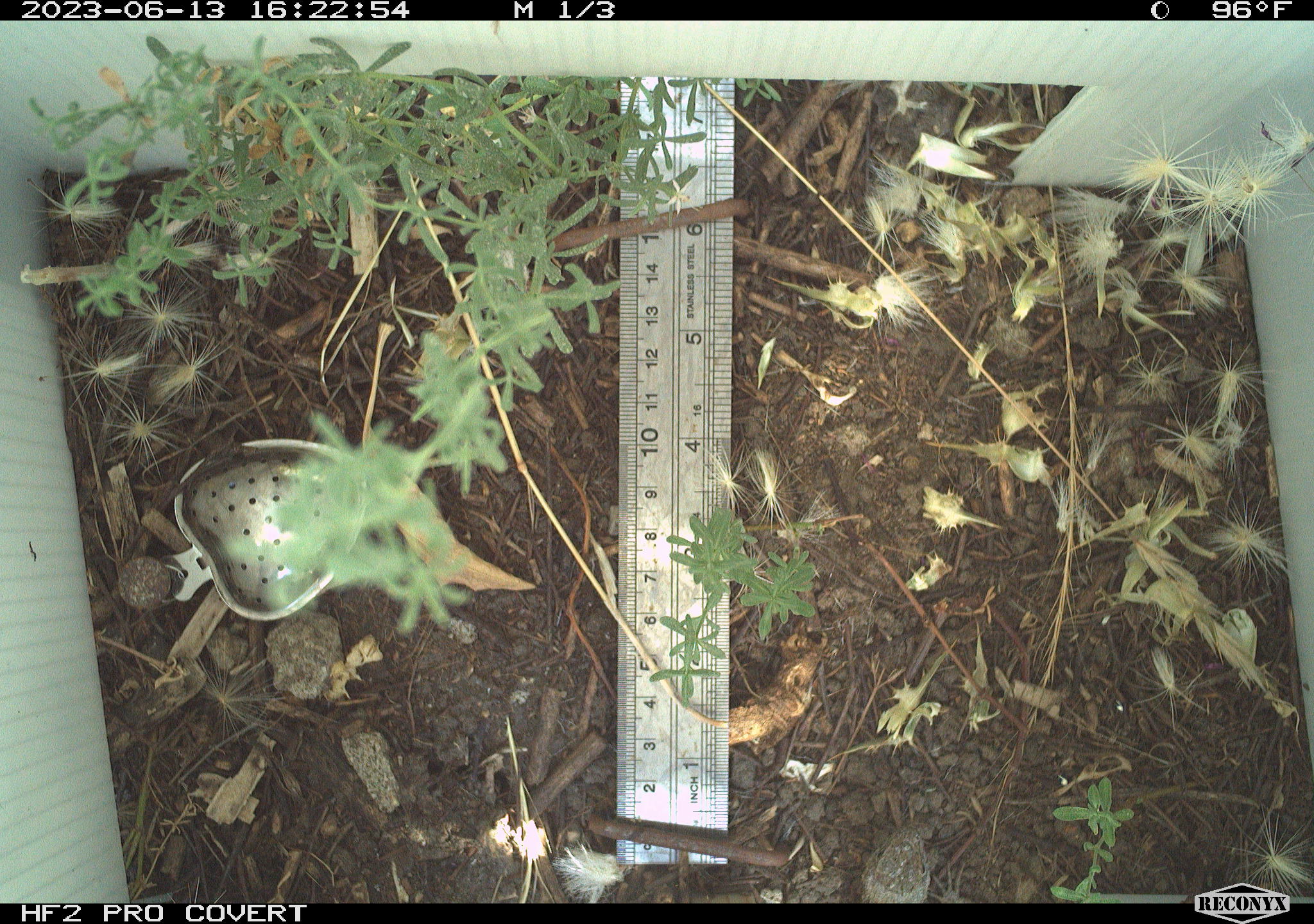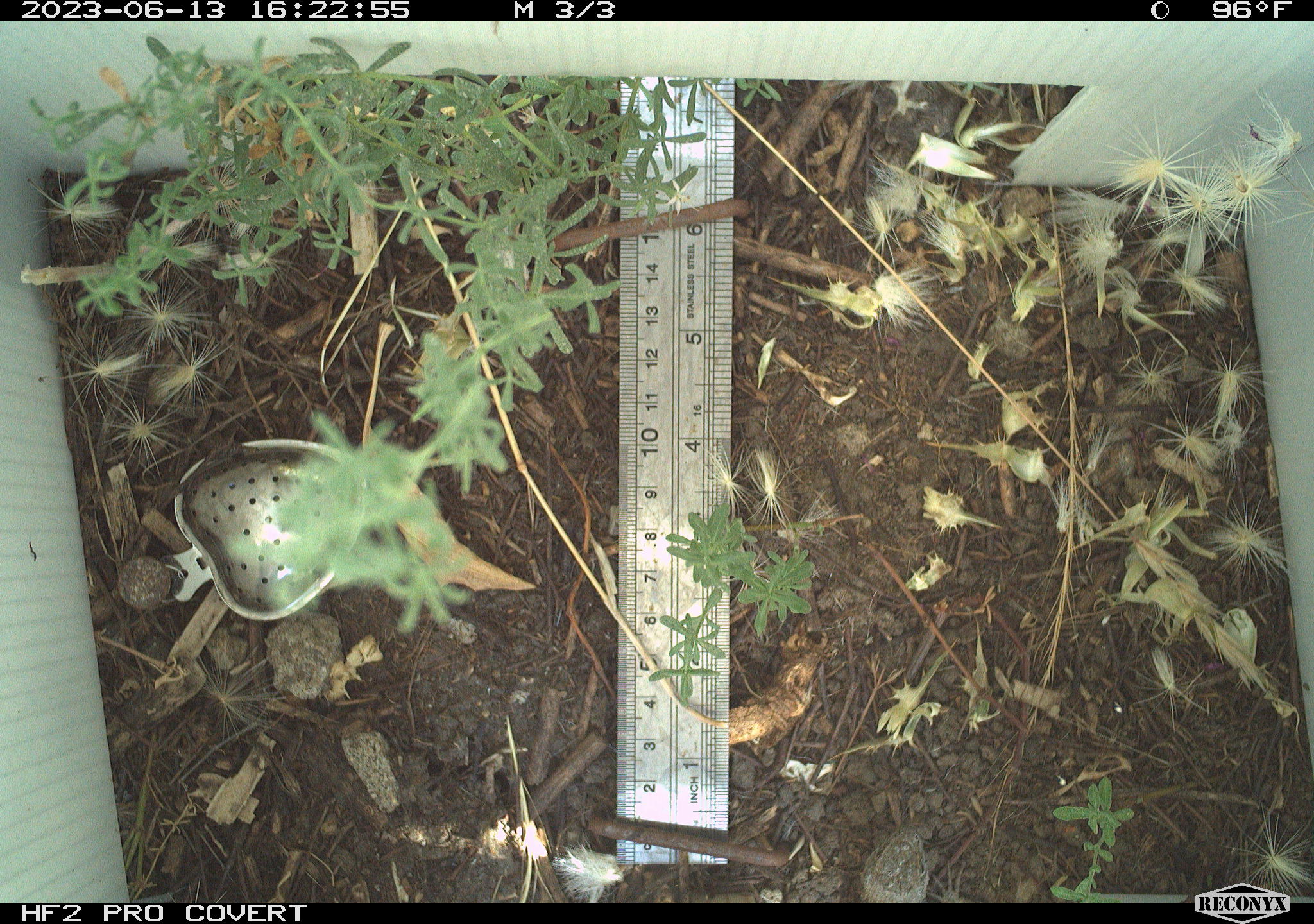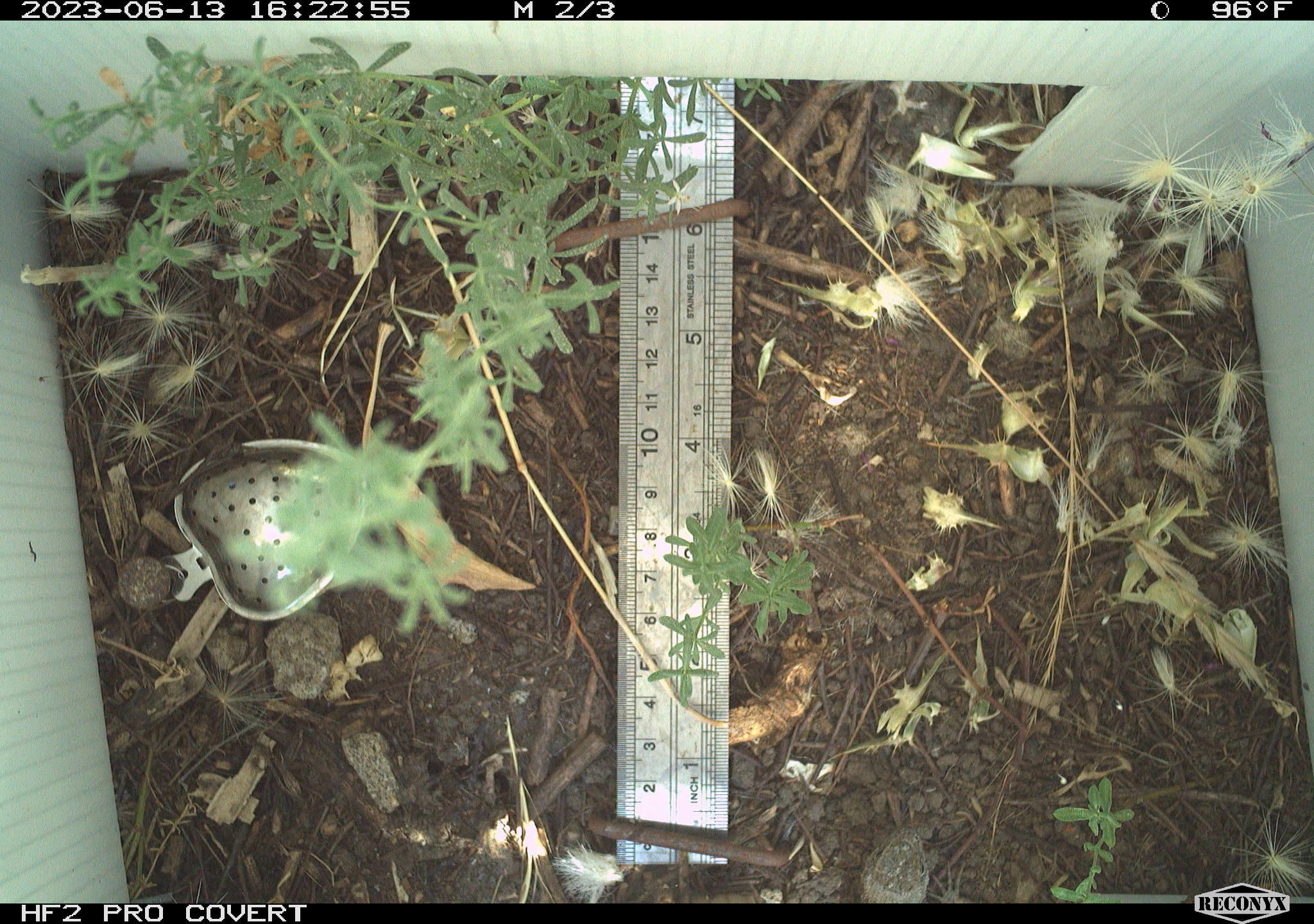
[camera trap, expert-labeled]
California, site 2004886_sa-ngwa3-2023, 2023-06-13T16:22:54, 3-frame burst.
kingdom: Animalia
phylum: Chordata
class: Reptilia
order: Squamata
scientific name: Squamata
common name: lizards and snakes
Lizards and snakes (Squamata).